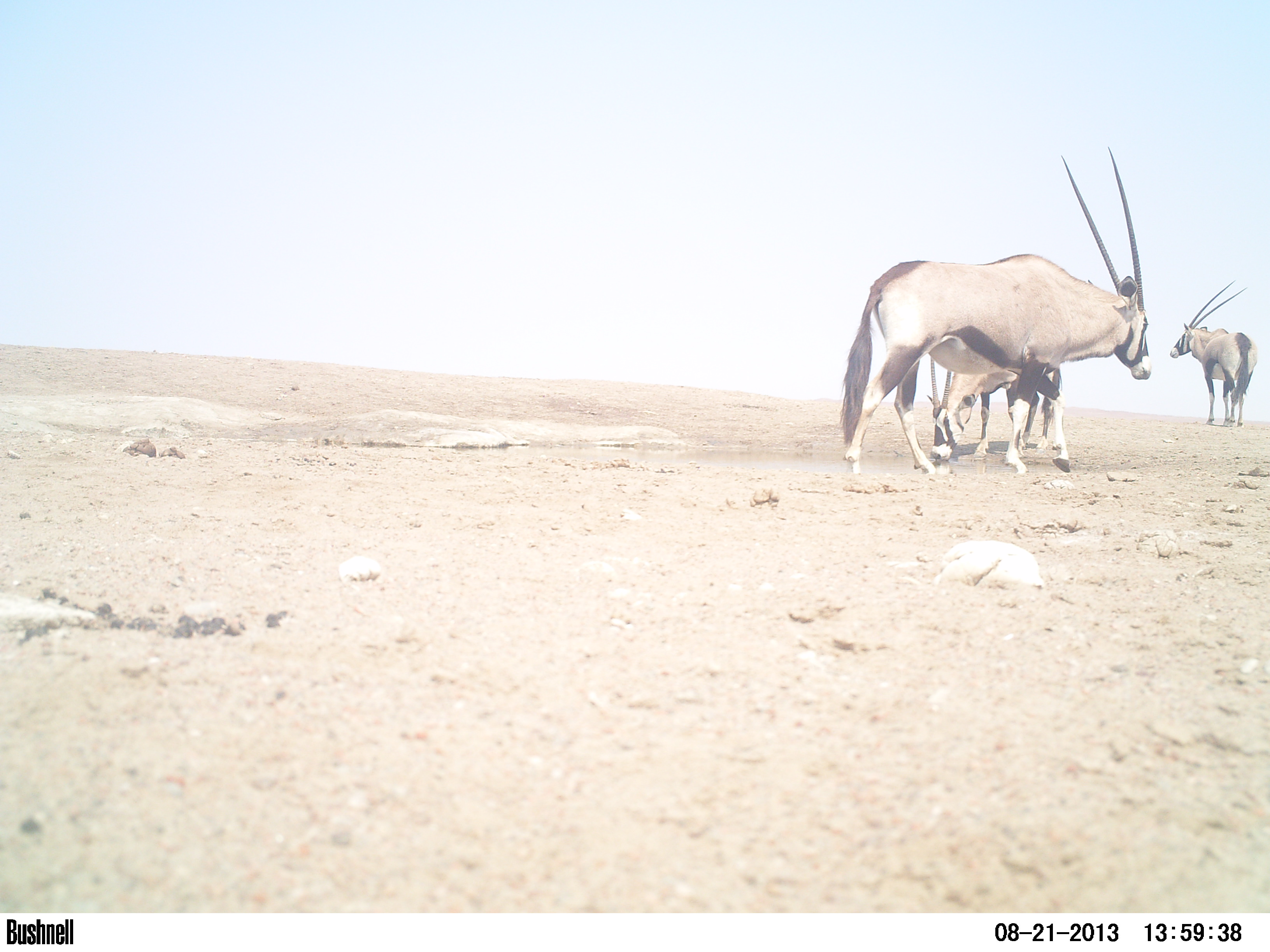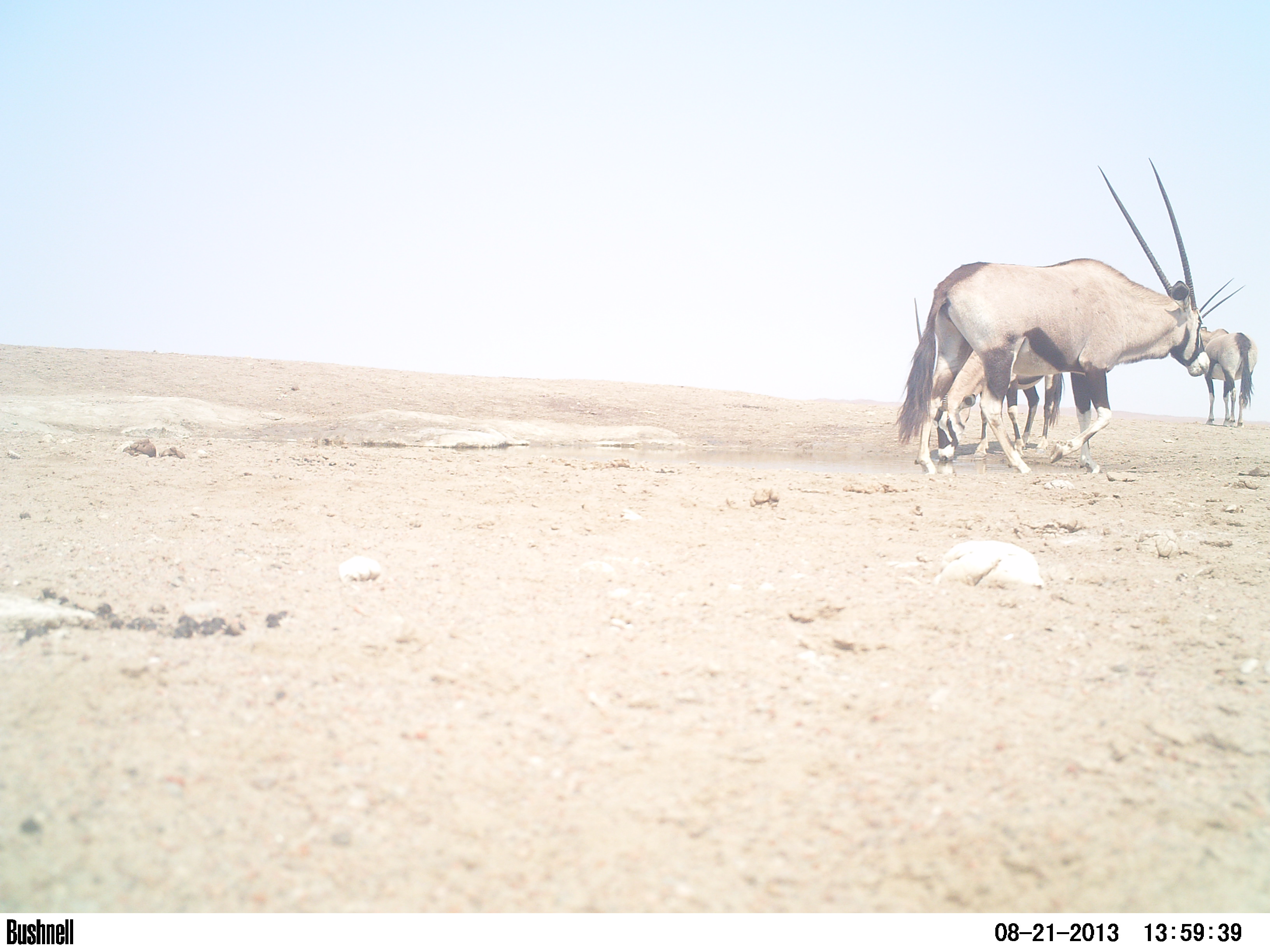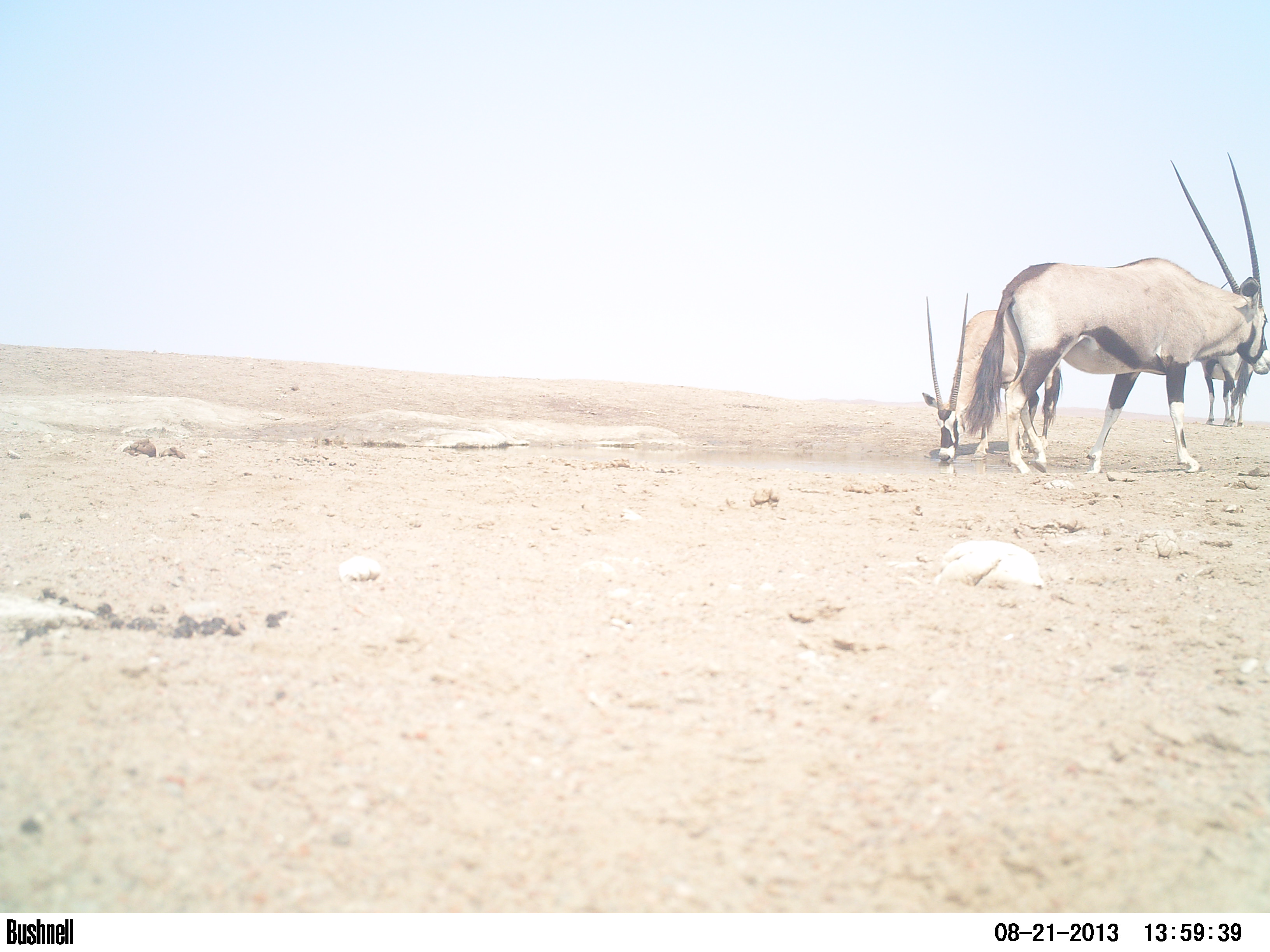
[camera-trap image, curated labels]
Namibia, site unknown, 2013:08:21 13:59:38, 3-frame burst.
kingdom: Animalia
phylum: Chordata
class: Mammalia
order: Artiodactyla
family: Bovidae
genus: Oryx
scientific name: Oryx gazella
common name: gemsbok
Oryx gazella (gemsbok).